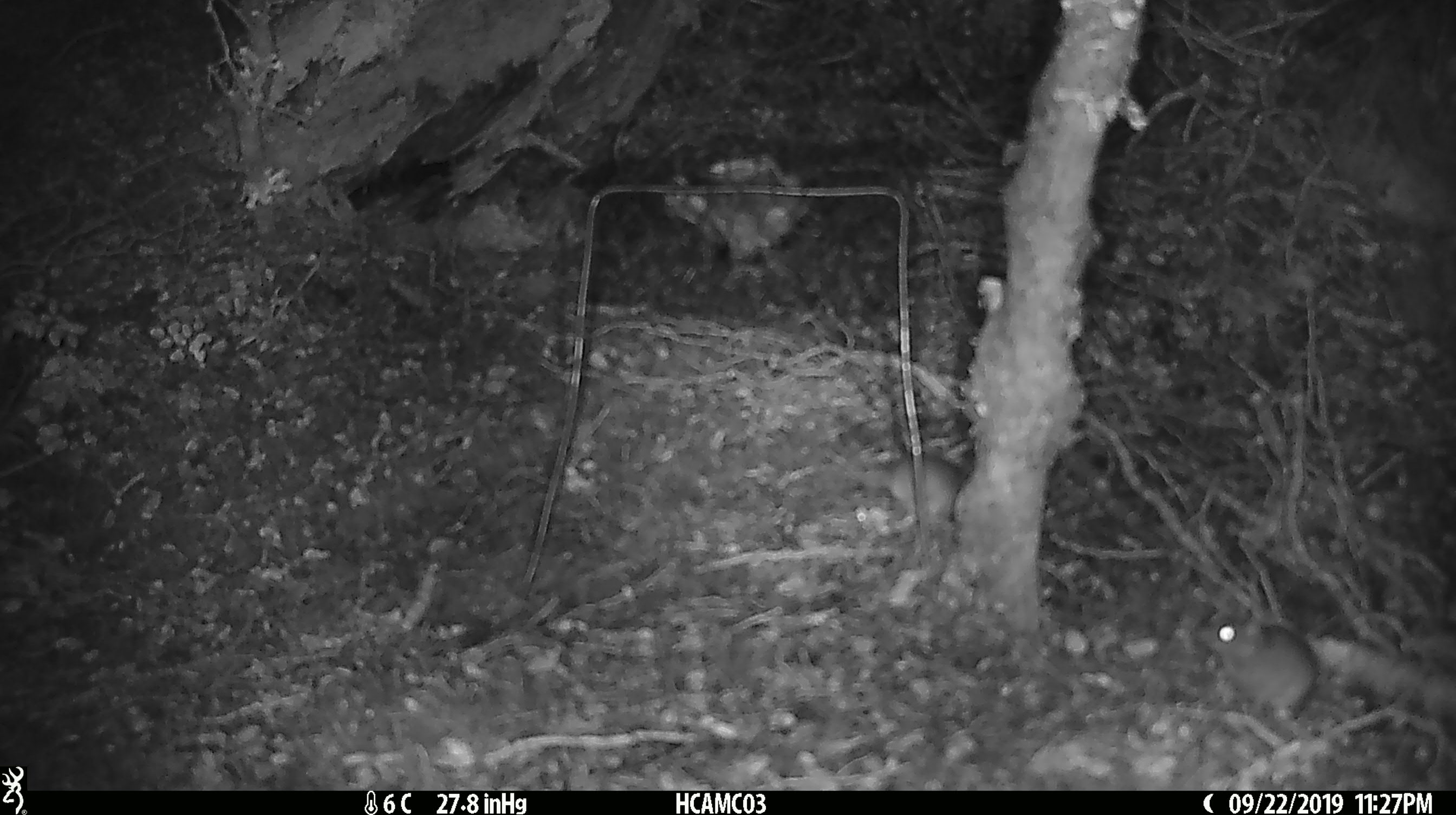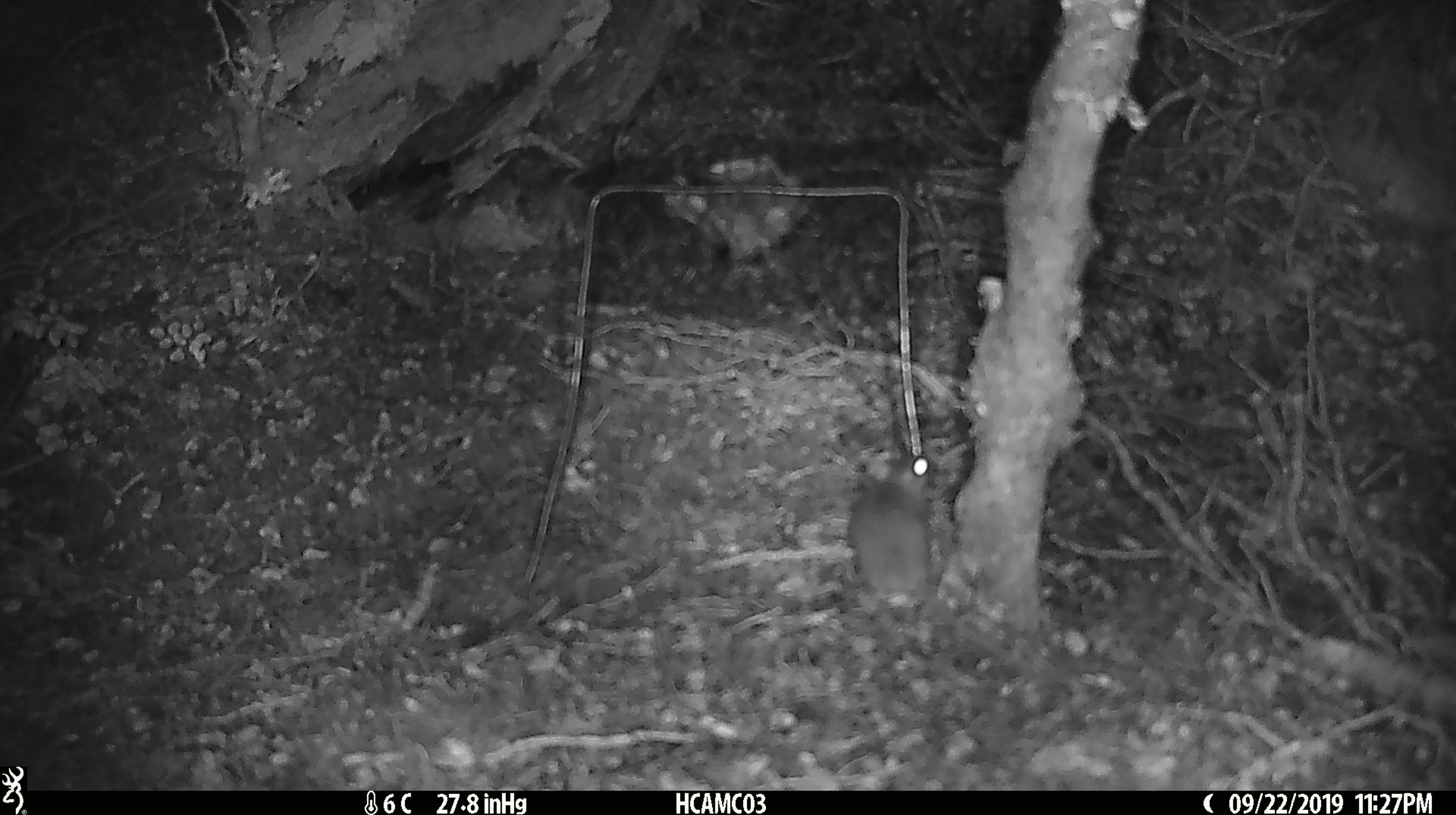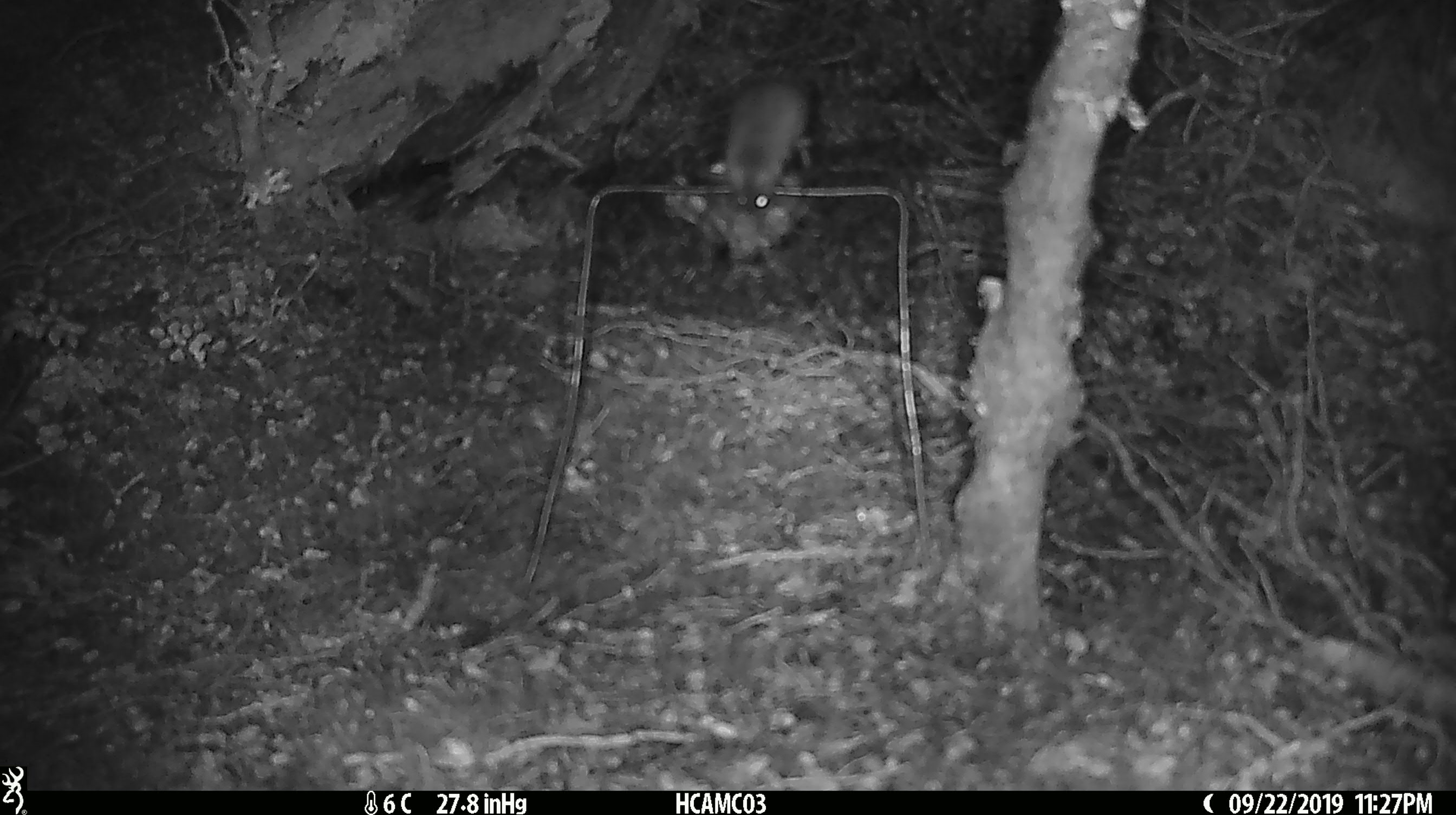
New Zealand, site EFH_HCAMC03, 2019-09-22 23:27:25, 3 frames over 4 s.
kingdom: Animalia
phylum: Chordata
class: Mammalia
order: Rodentia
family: Muridae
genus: Mus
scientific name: Mus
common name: mouse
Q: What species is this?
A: Mouse (Mus).